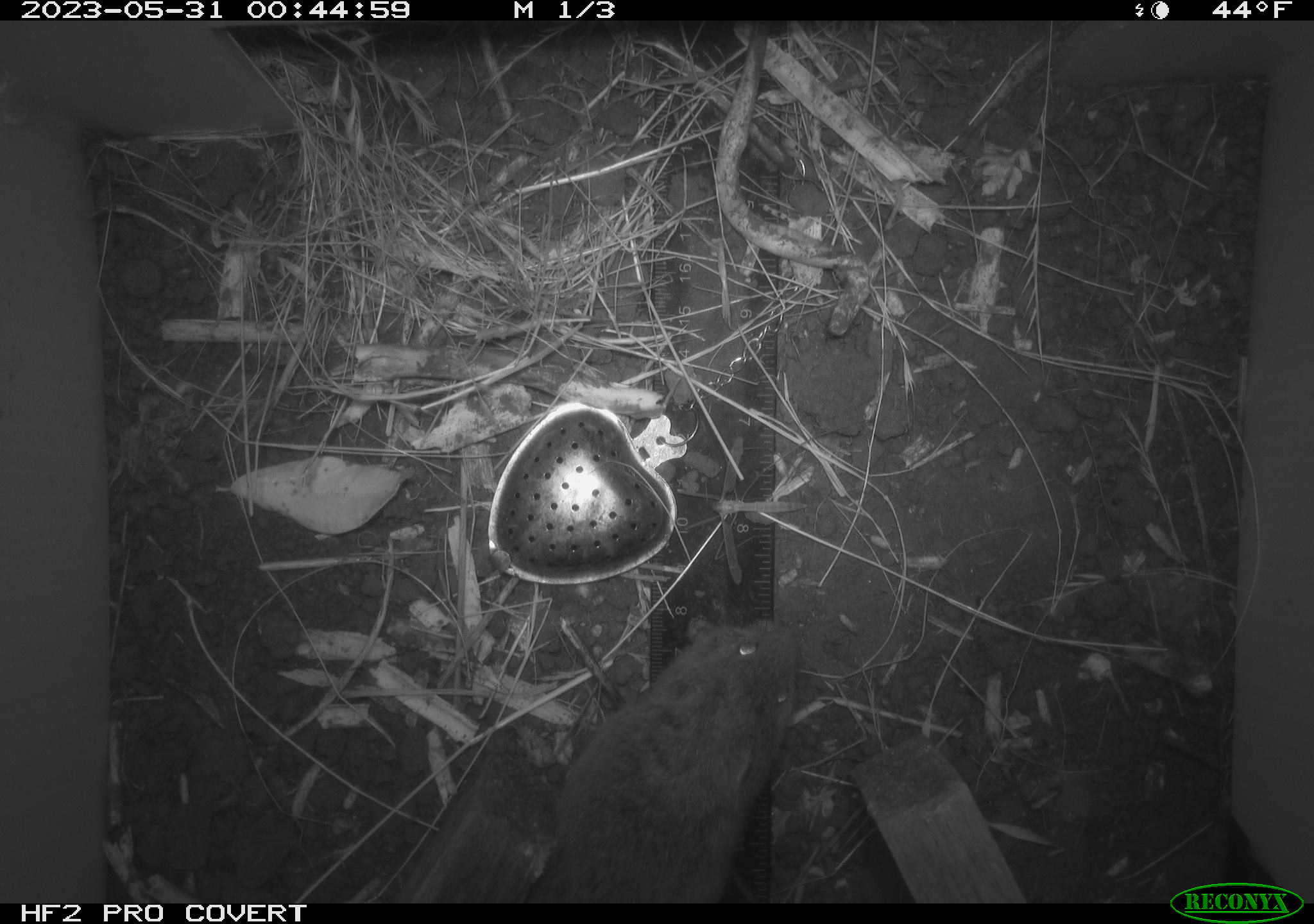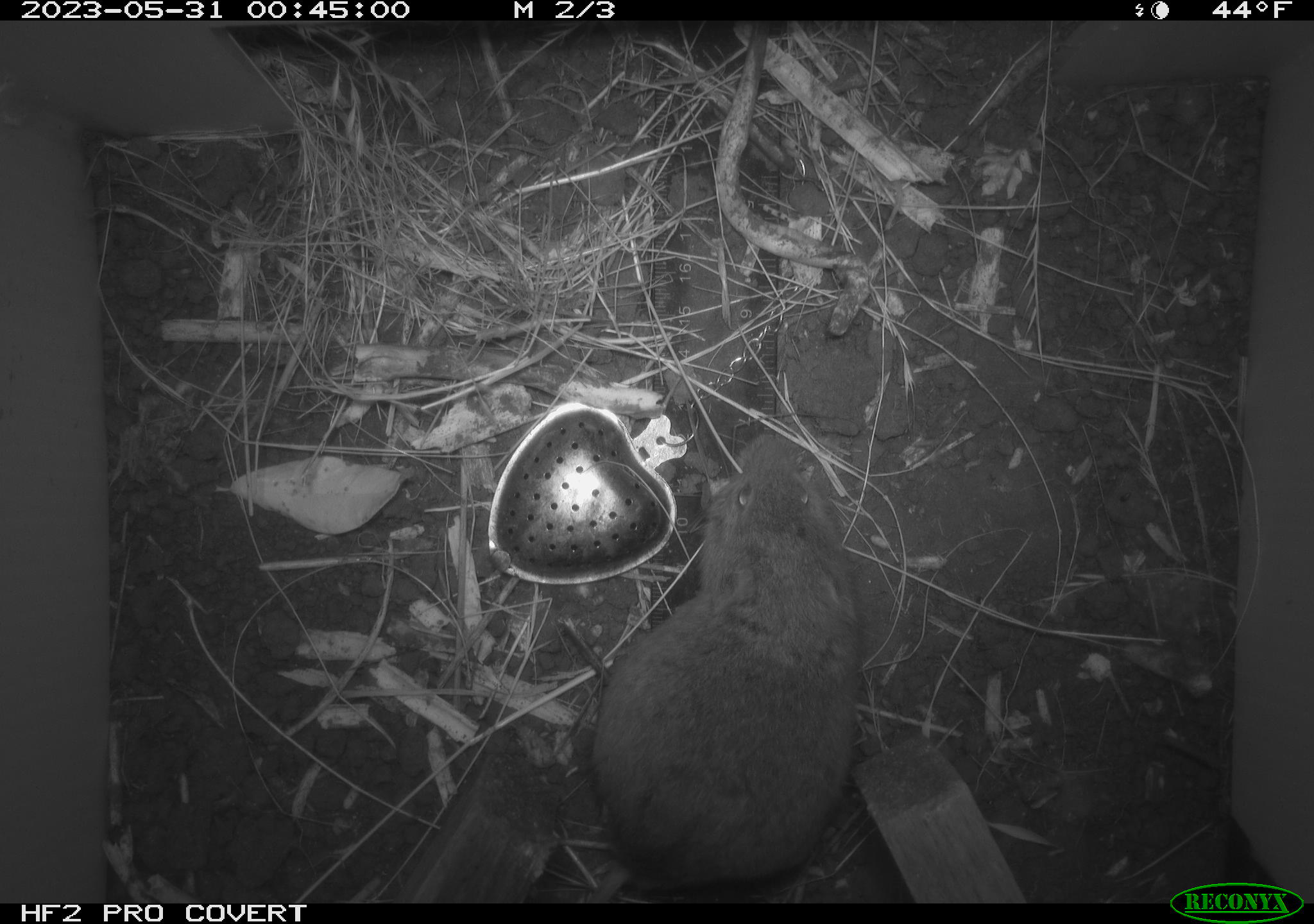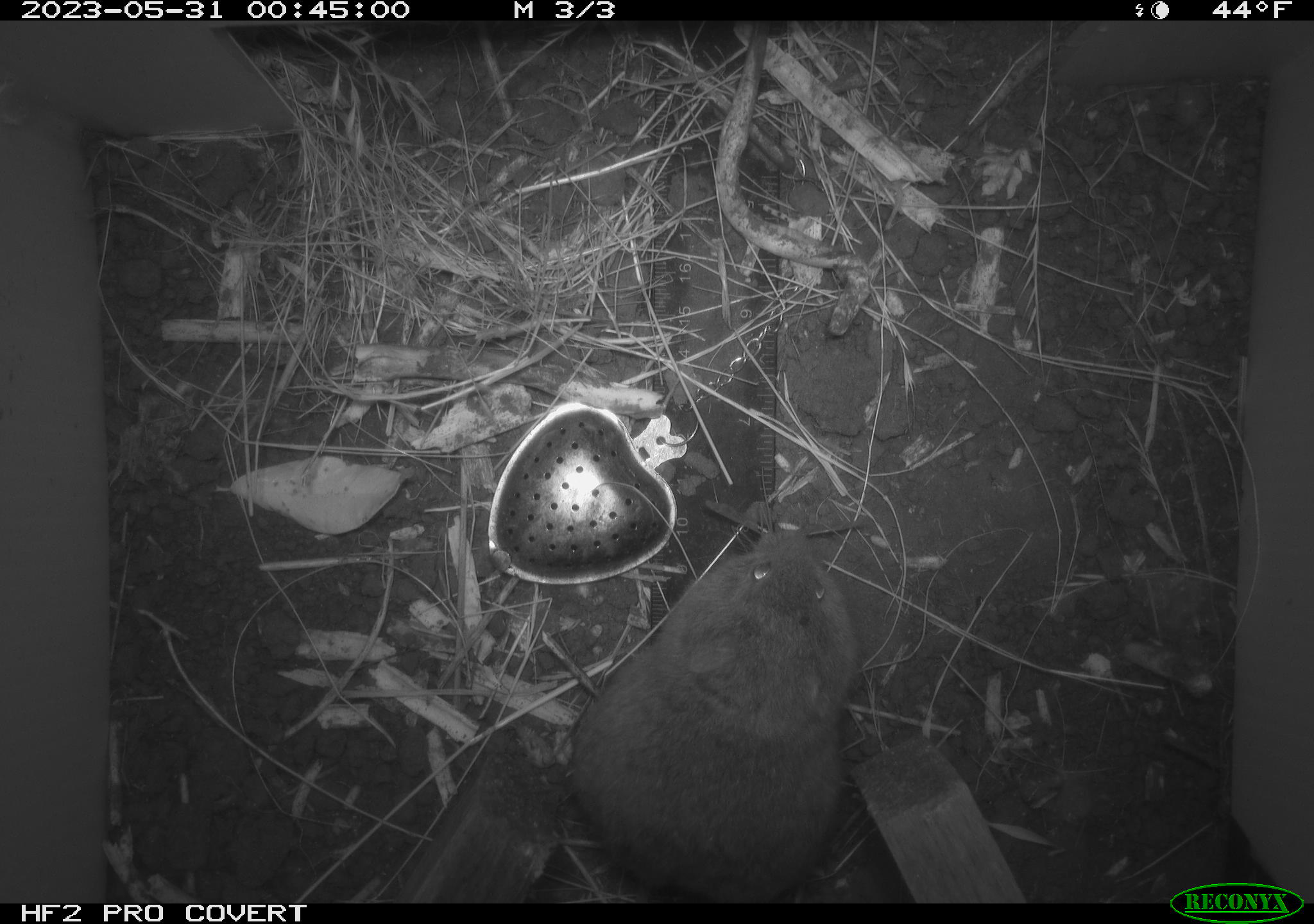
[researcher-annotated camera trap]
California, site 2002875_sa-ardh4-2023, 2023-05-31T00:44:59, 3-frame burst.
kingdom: Animalia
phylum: Chordata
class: Mammalia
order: Rodentia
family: Cricetidae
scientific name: Arvicolinae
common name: voles, lemmings, and muskrats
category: arvicolinae subfamily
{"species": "arvicolinae subfamily (voles, lemmings, and muskrats) (Arvicolinae)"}